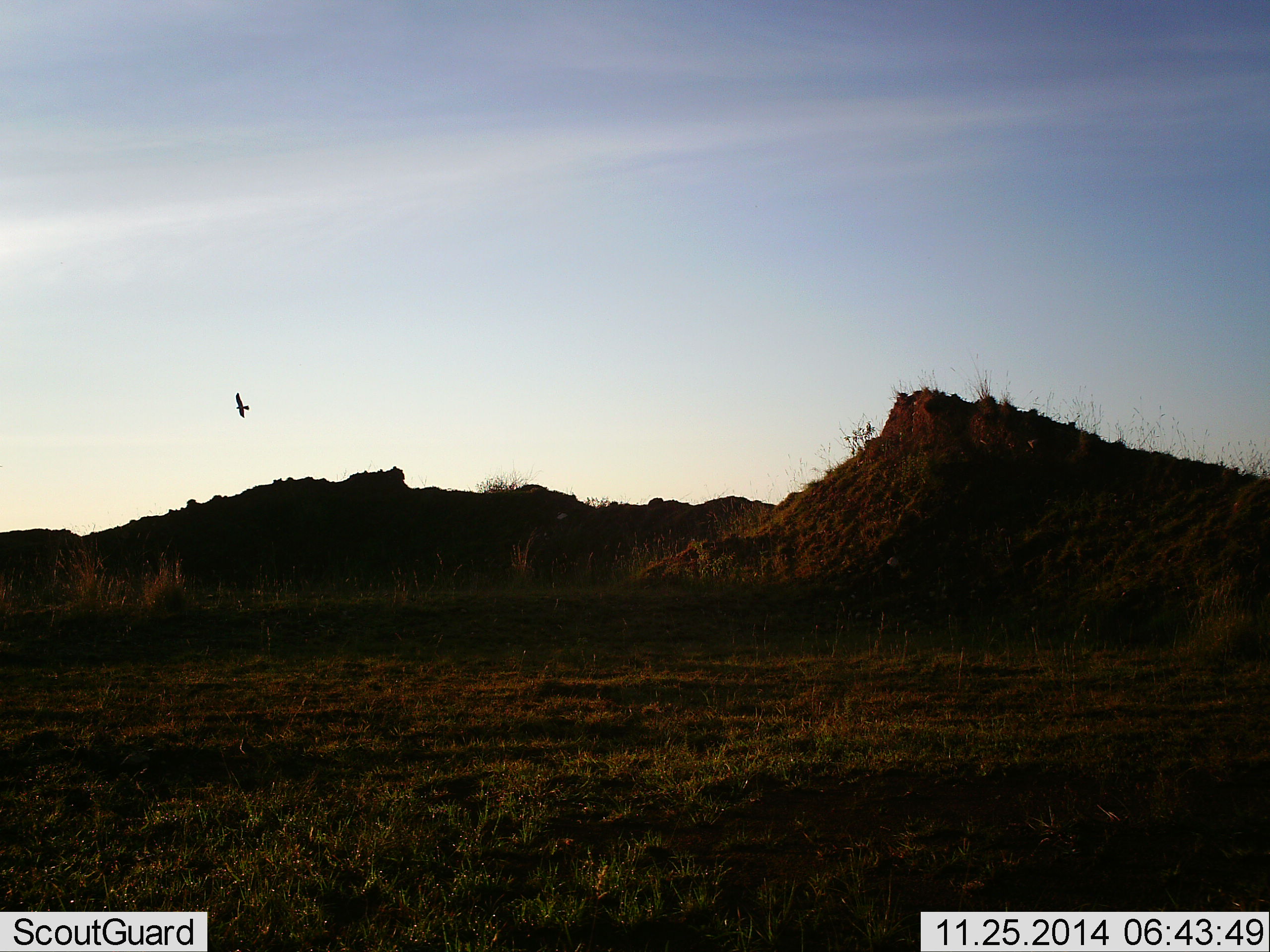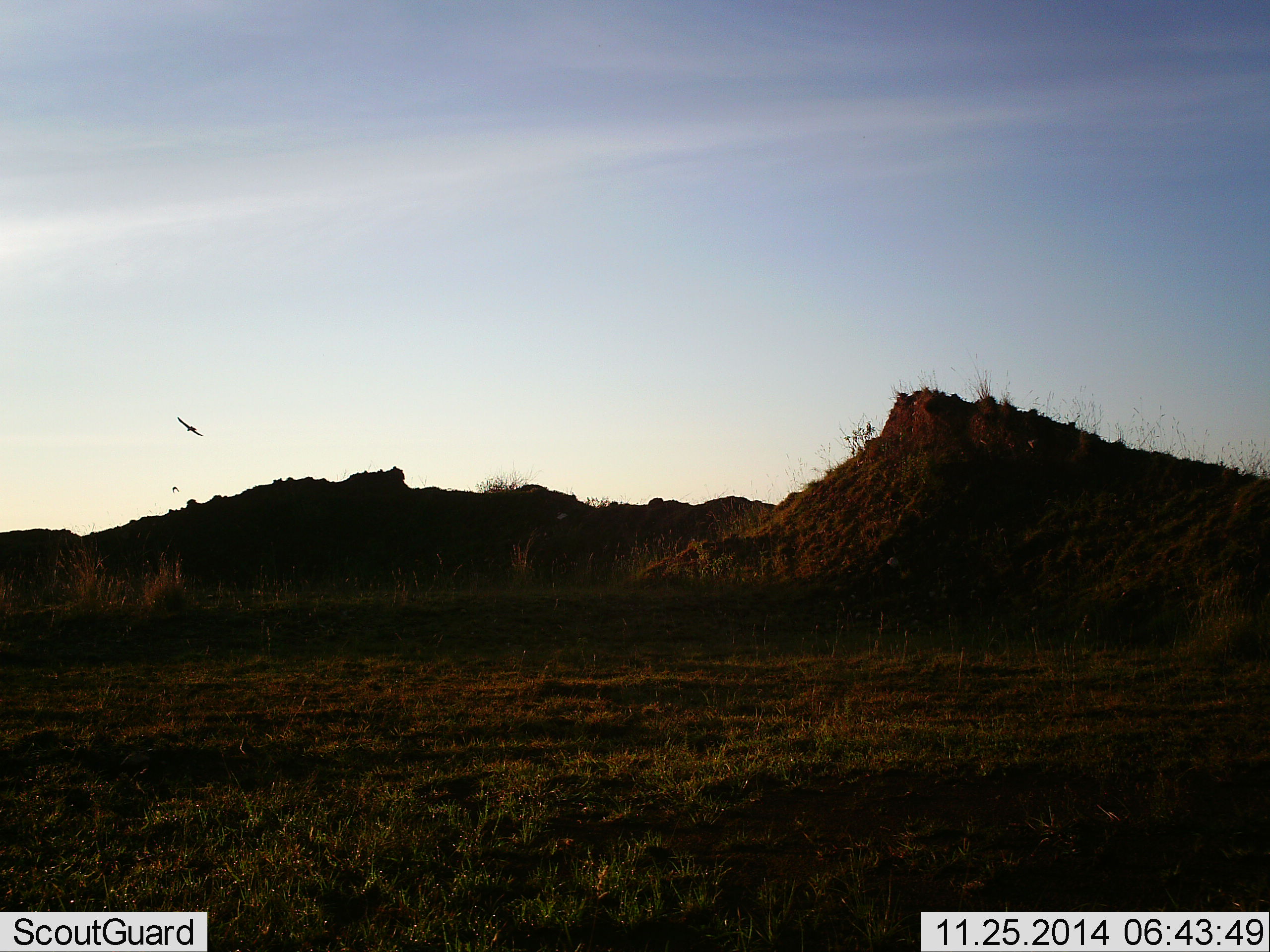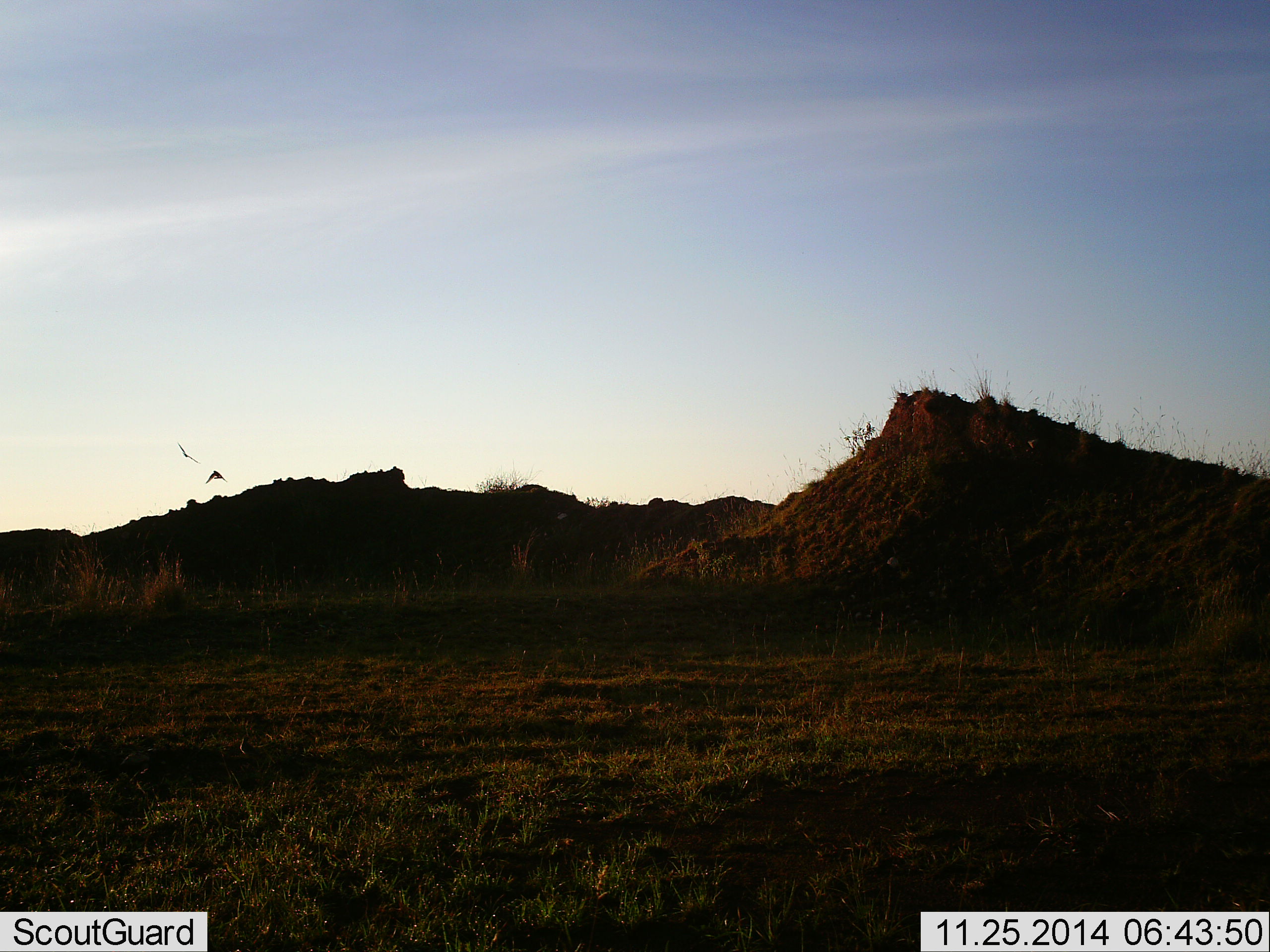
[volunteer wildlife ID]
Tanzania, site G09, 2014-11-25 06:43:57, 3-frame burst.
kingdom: Animalia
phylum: Chordata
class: Aves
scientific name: Aves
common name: bird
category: otherbird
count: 2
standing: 0%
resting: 0%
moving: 90%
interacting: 10%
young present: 0%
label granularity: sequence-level